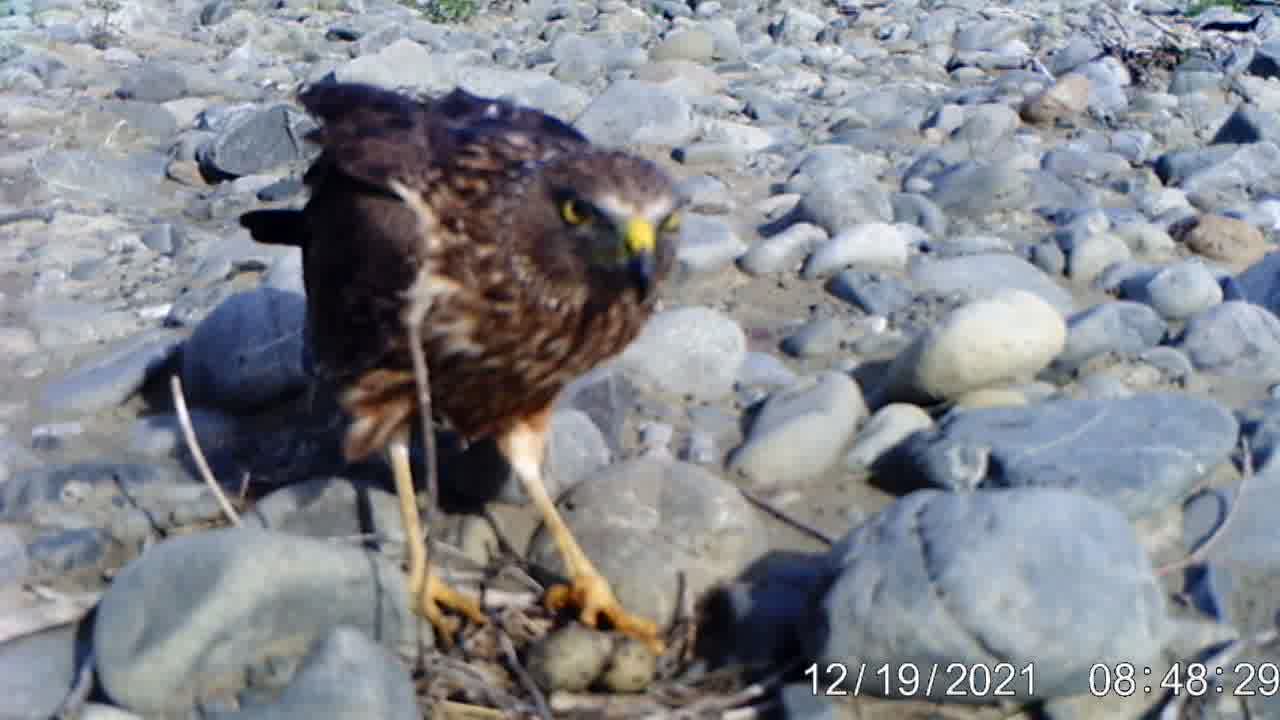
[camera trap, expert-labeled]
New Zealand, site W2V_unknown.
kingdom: Animalia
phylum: Chordata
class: Aves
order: Accipitriformes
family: Accipitridae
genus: Circus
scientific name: Circus approximans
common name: swamp harrier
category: harrier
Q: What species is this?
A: Harrier (swamp harrier) (Circus approximans).